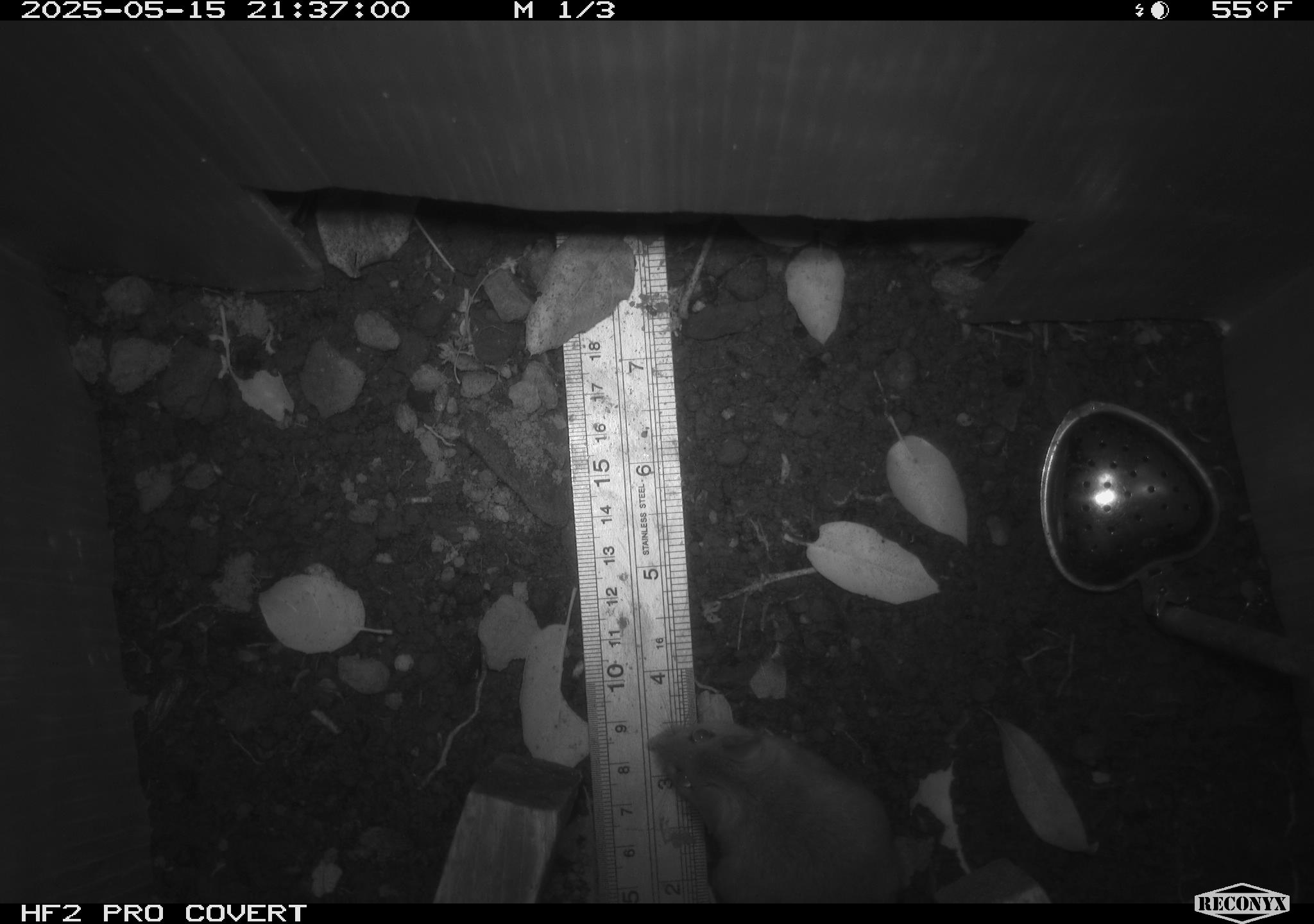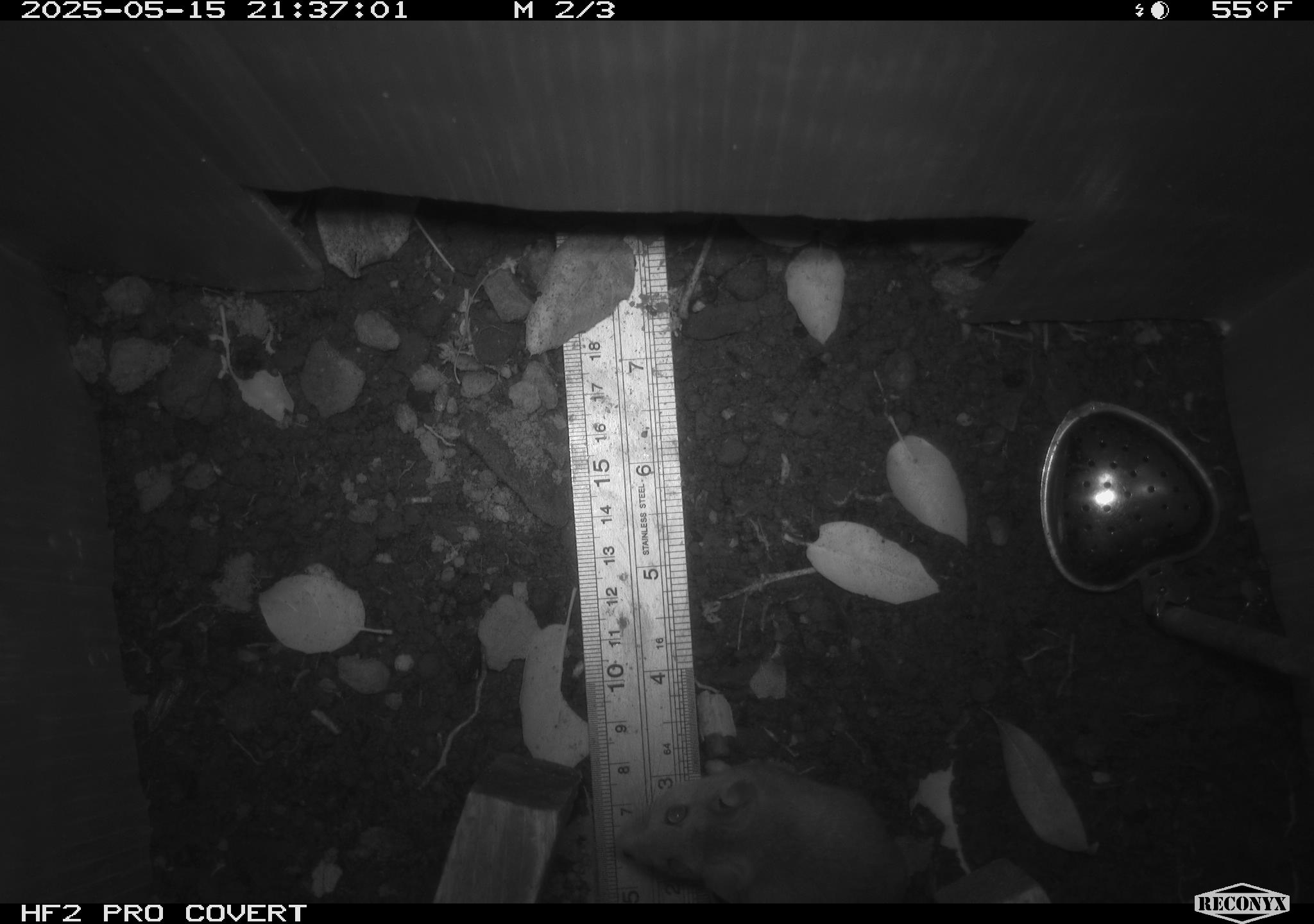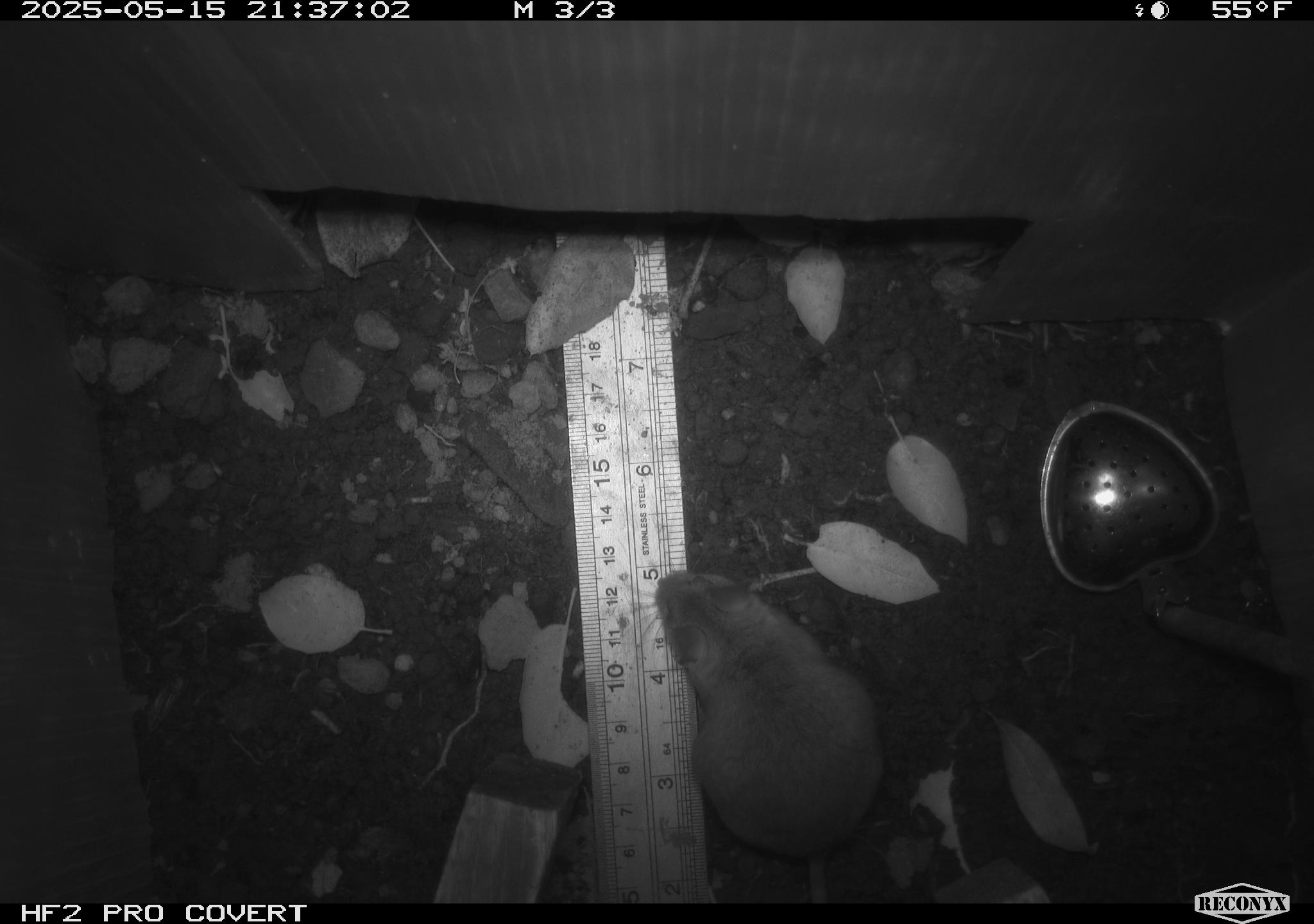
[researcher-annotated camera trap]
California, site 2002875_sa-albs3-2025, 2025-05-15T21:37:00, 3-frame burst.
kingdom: Animalia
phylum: Chordata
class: Mammalia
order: Rodentia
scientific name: Rodentia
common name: mouse species